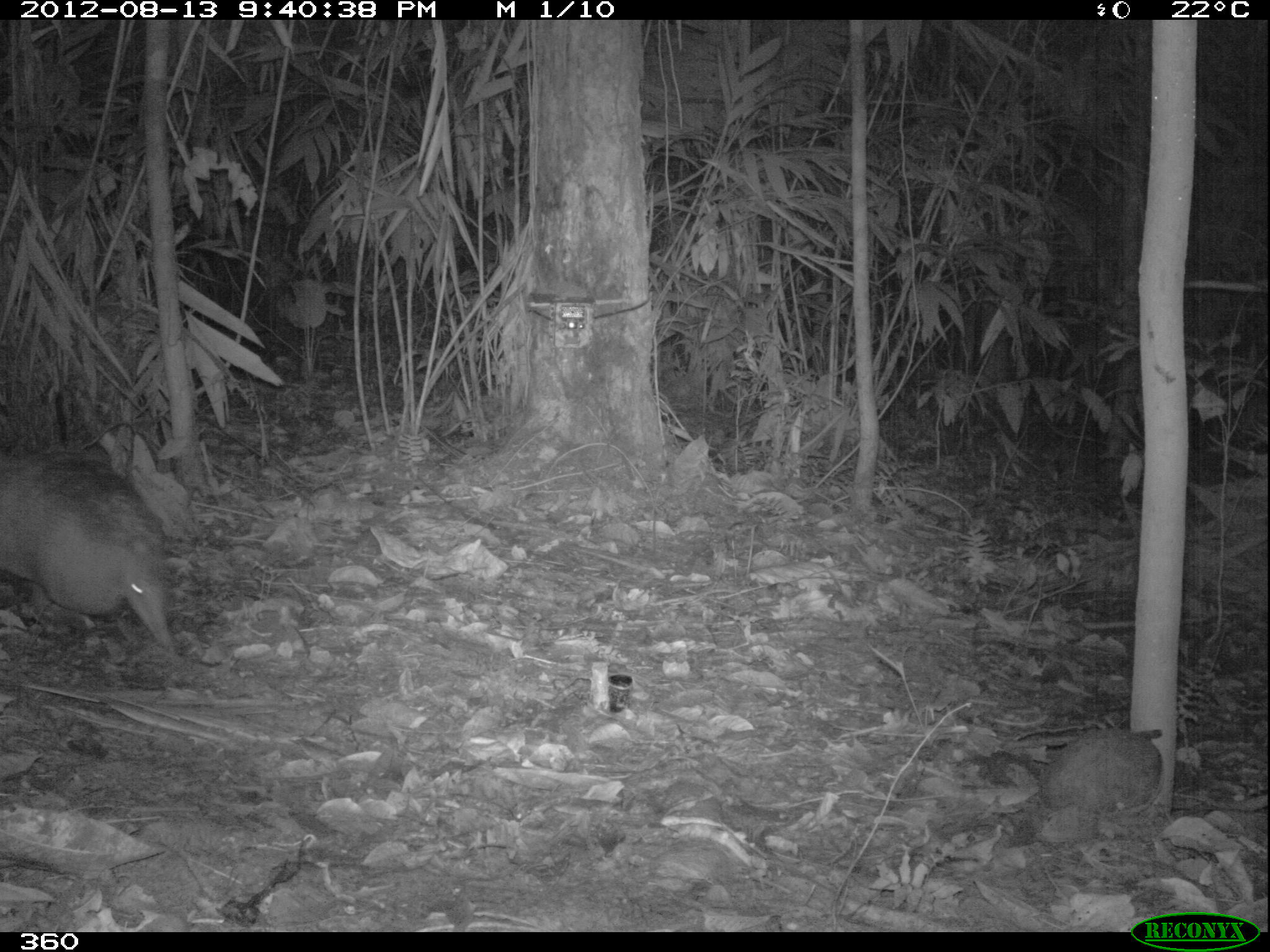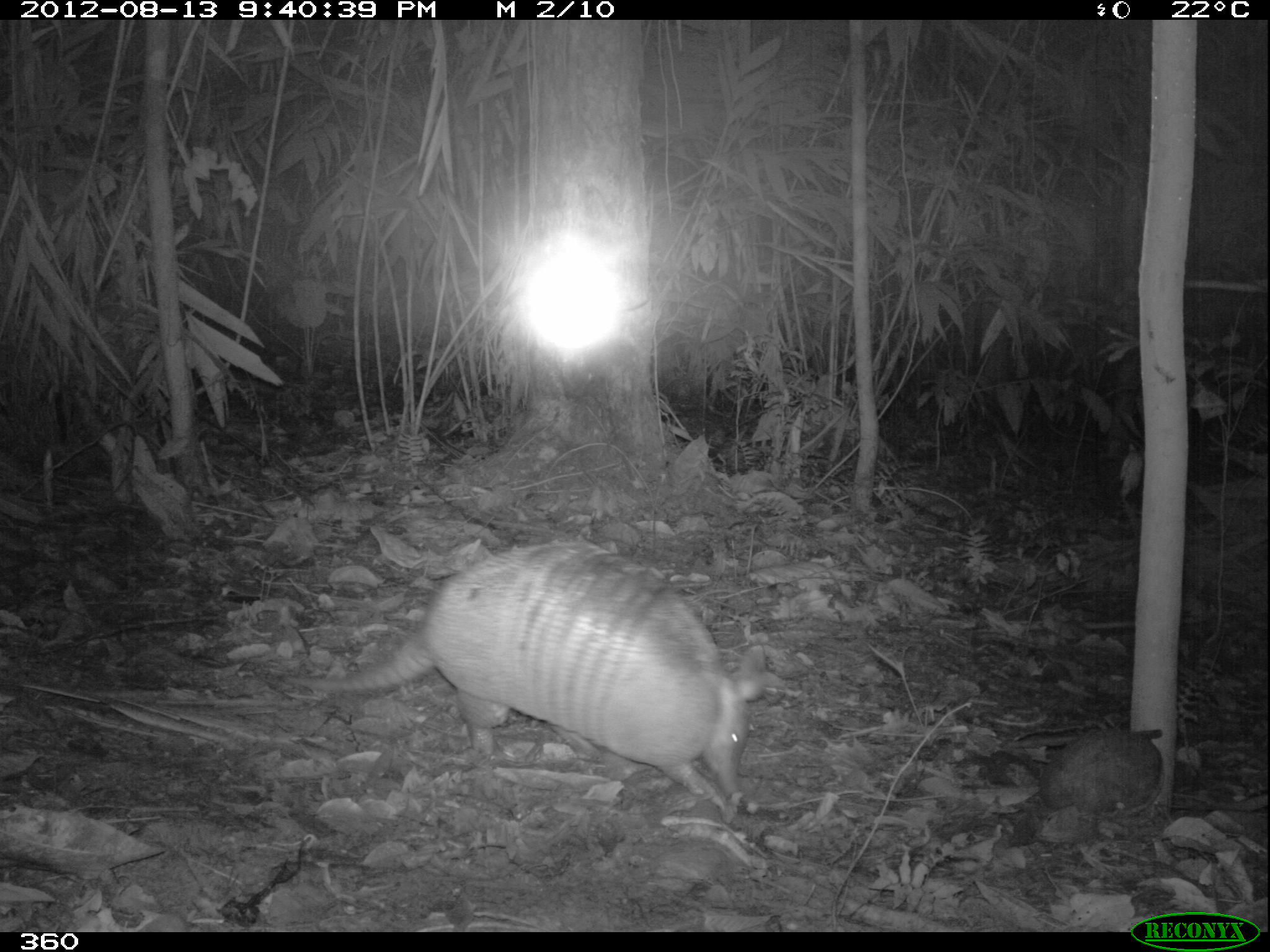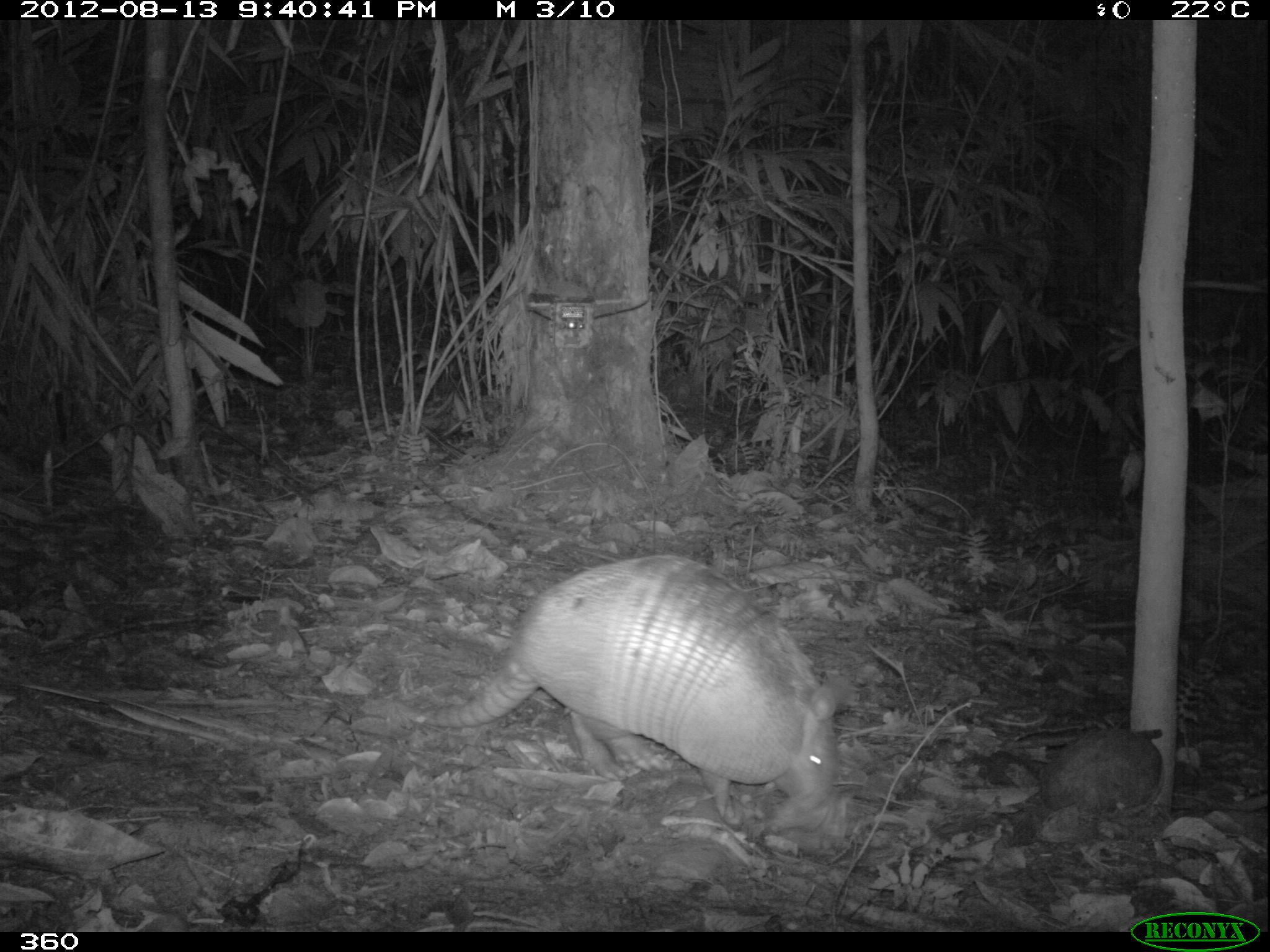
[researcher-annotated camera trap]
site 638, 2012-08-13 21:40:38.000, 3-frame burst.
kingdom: Animalia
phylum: Chordata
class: Mammalia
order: Cingulata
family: Dasypodidae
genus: Dasypus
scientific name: Dasypus novemcinctus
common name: nine-banded armadillo